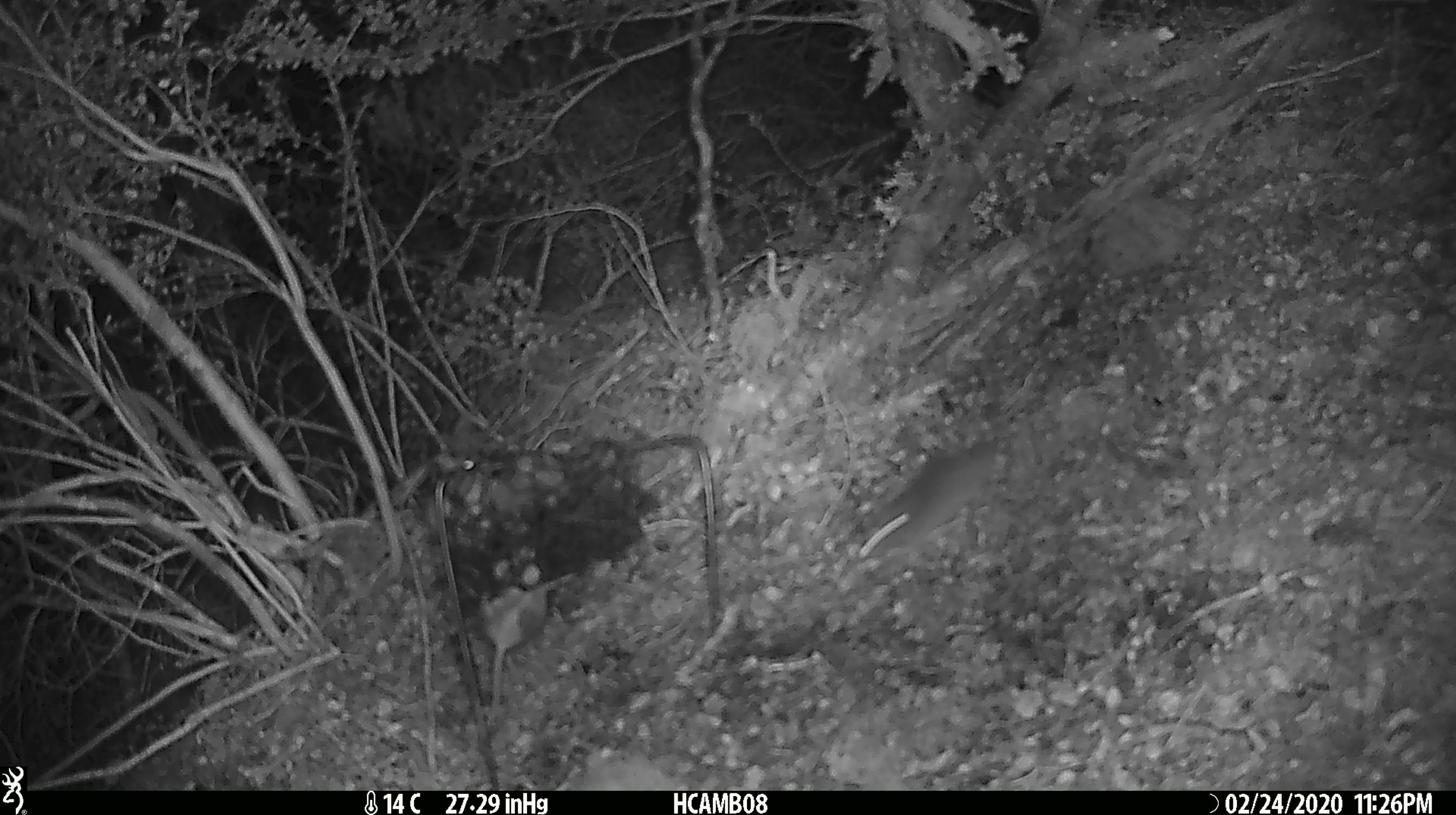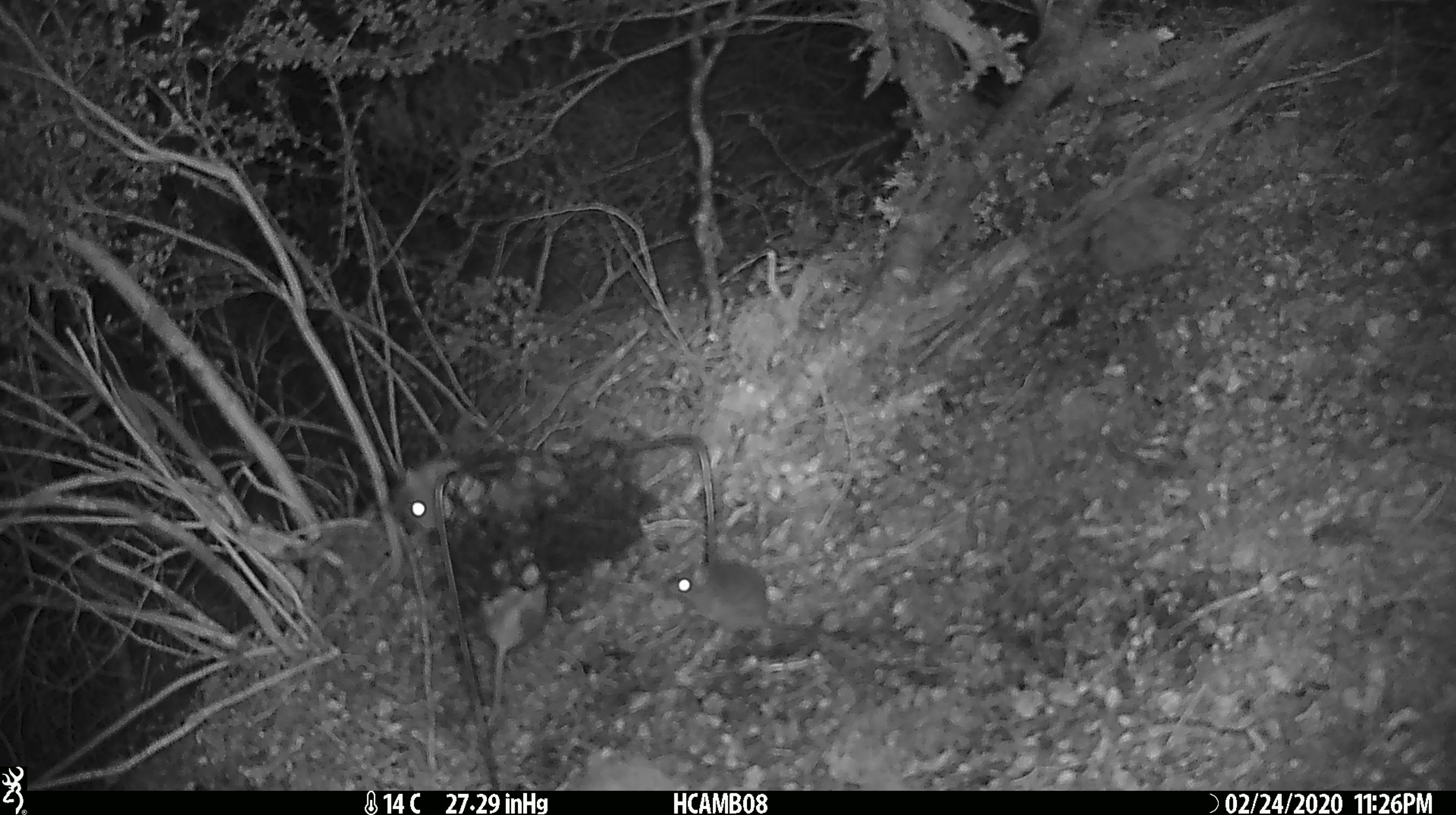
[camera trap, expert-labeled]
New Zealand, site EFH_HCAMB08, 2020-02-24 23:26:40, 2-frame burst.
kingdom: Animalia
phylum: Chordata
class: Mammalia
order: Rodentia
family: Muridae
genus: Mus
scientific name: Mus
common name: mouse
Mouse (Mus).